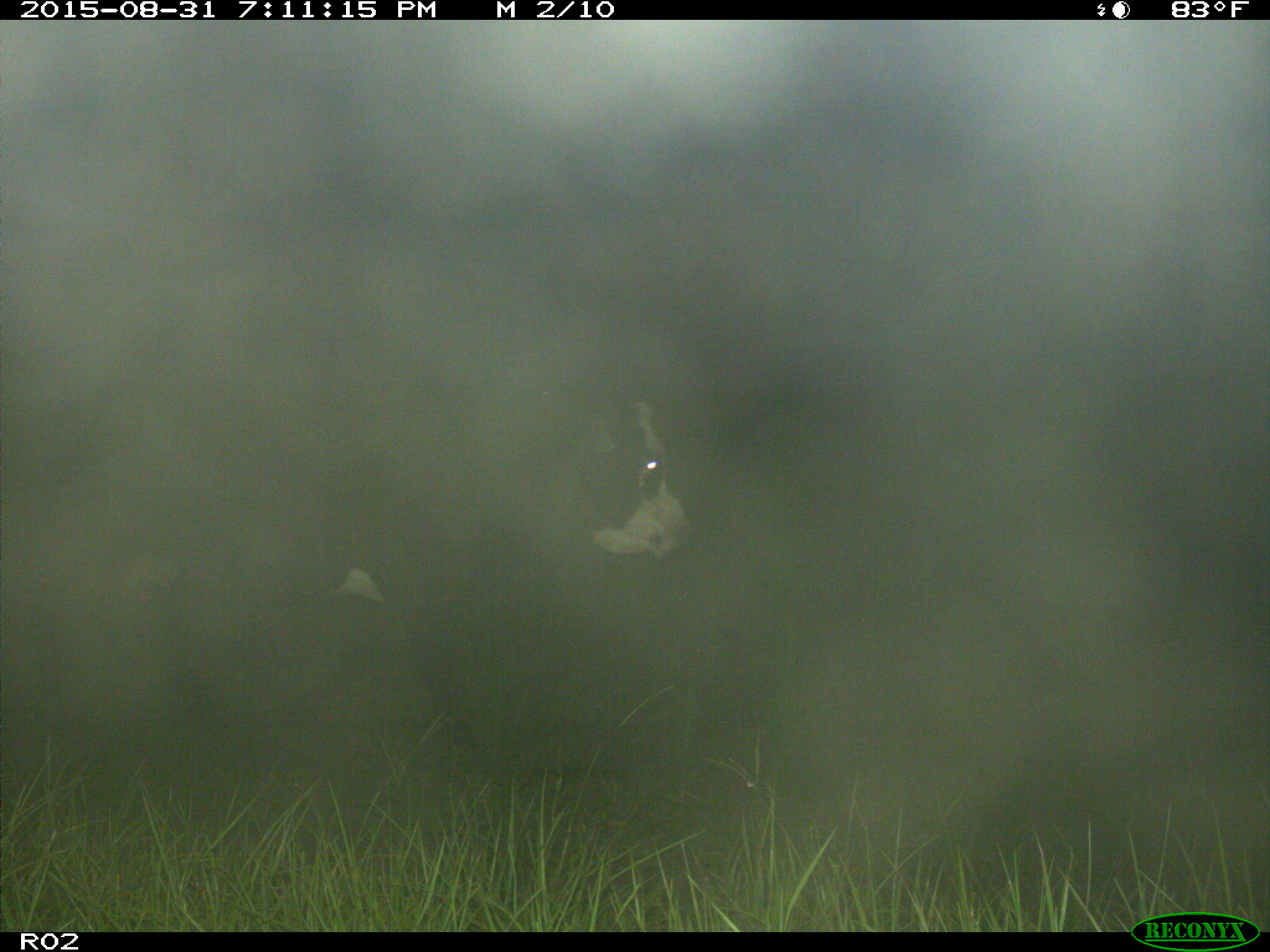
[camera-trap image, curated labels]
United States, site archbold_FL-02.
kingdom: Animalia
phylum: Chordata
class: Mammalia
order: Artiodactyla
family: Bovidae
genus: Bos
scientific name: Bos taurus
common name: domestic cow